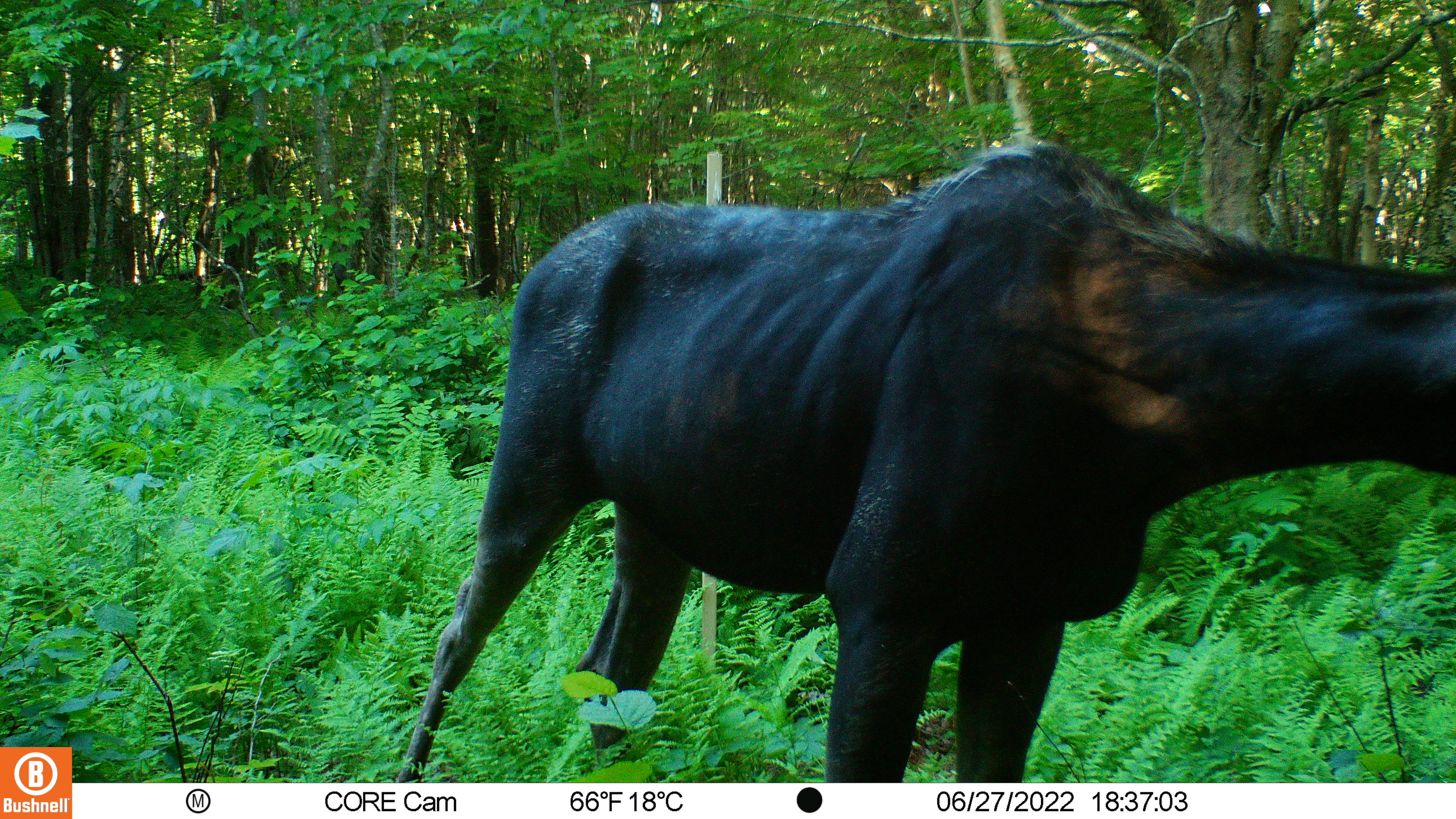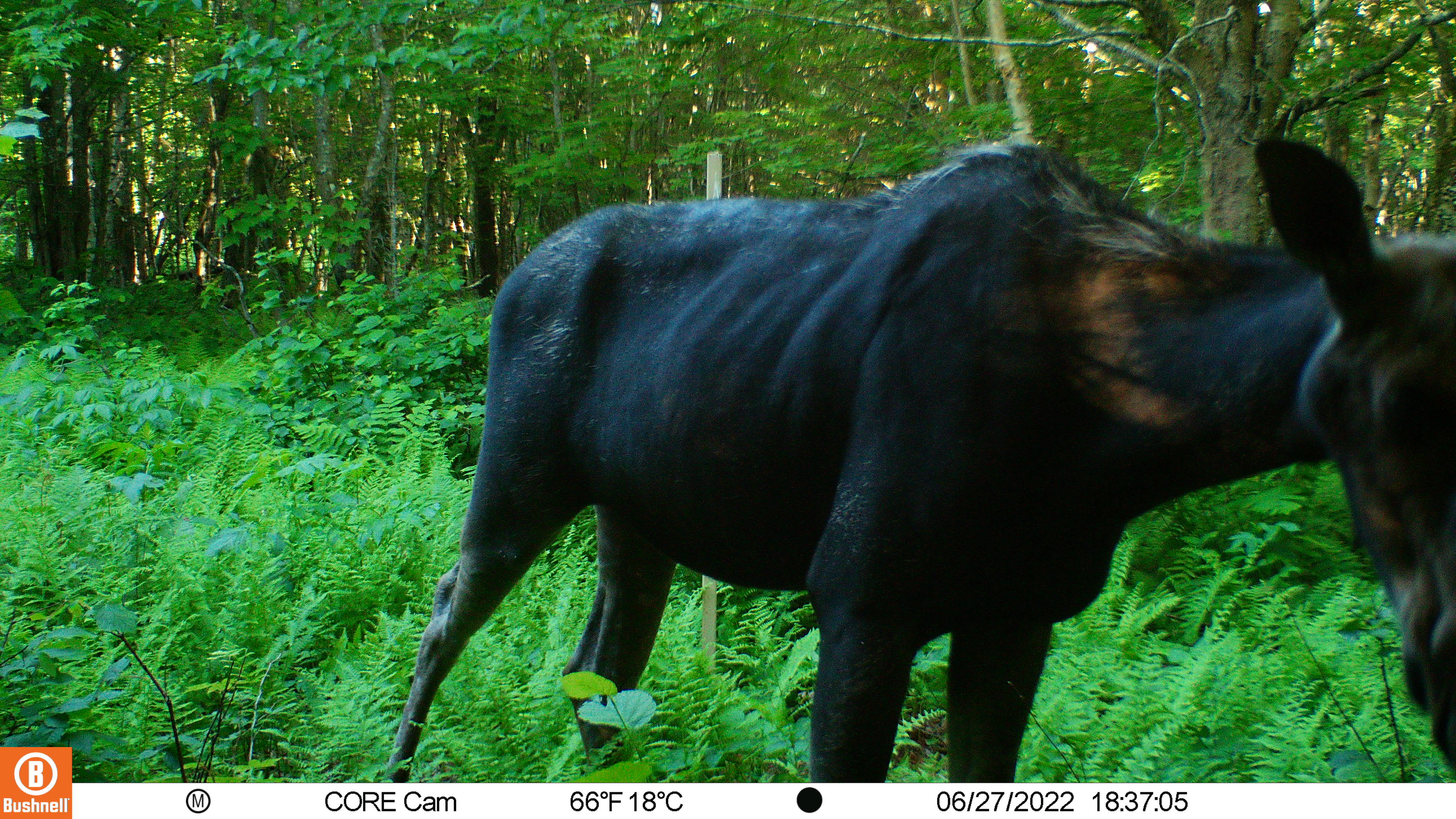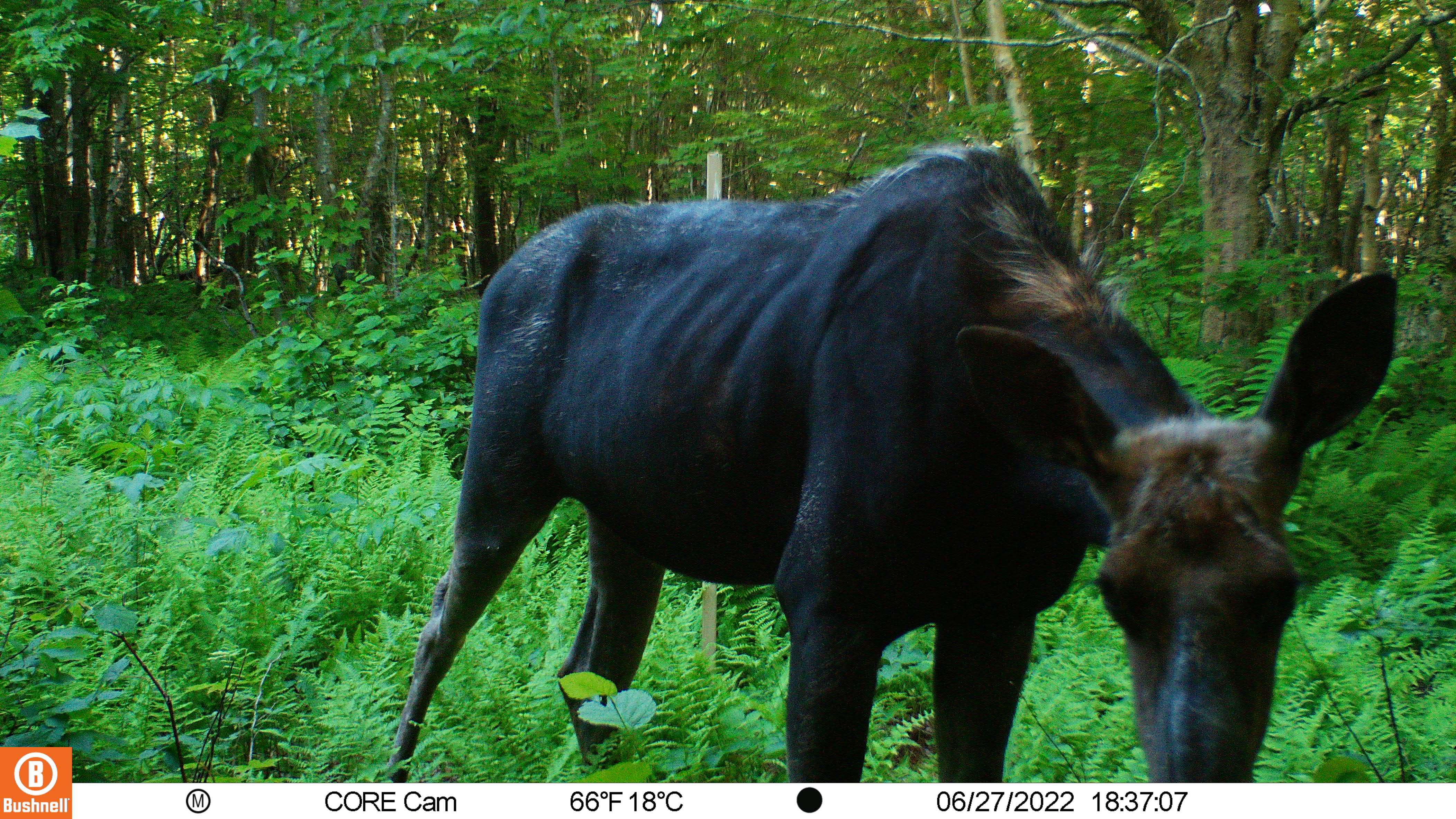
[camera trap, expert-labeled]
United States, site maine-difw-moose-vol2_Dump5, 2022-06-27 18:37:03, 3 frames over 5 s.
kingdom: Animalia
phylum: Chordata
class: Mammalia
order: Artiodactyla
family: Cervidae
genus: Alces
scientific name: Alces alces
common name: moose